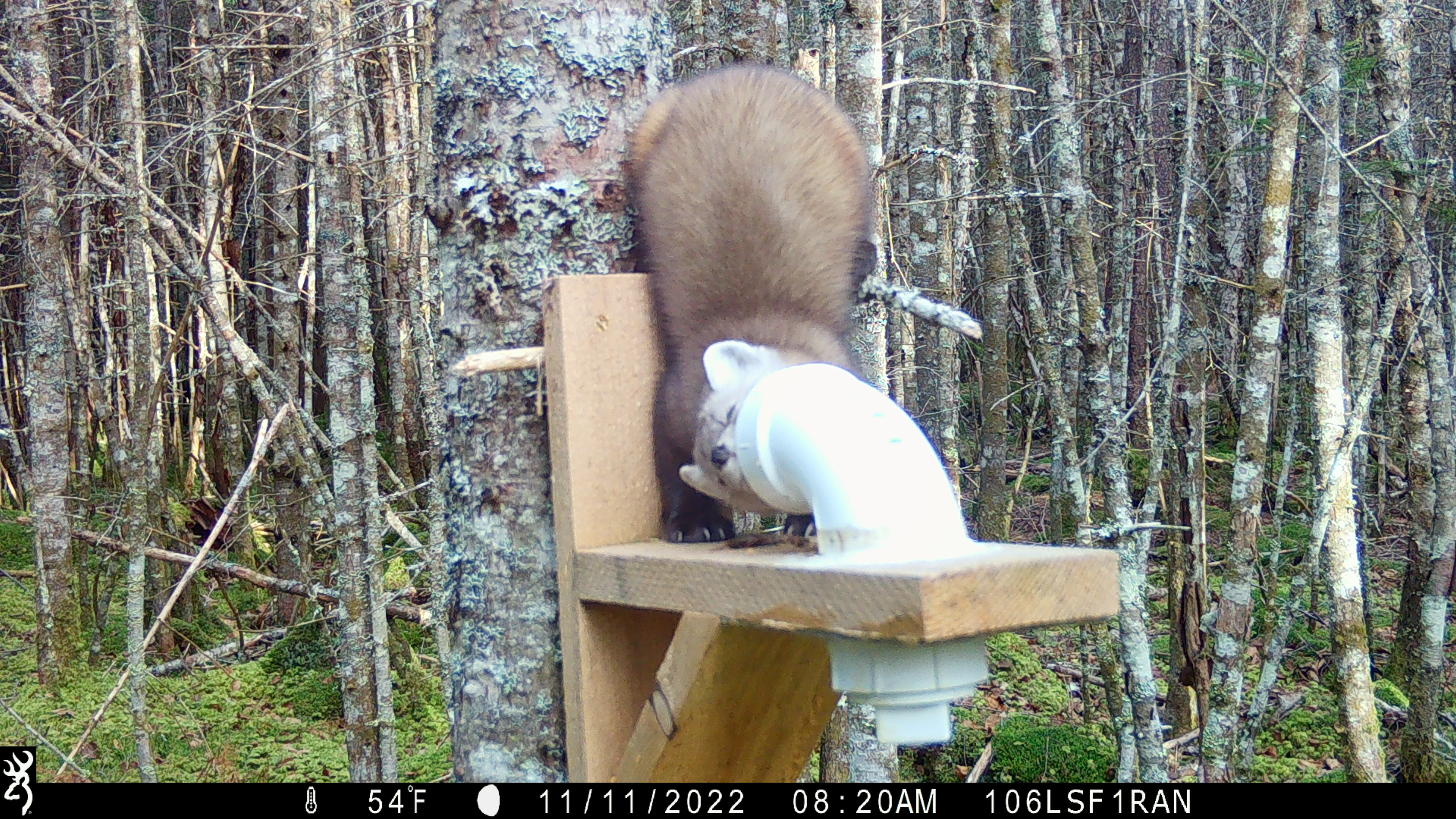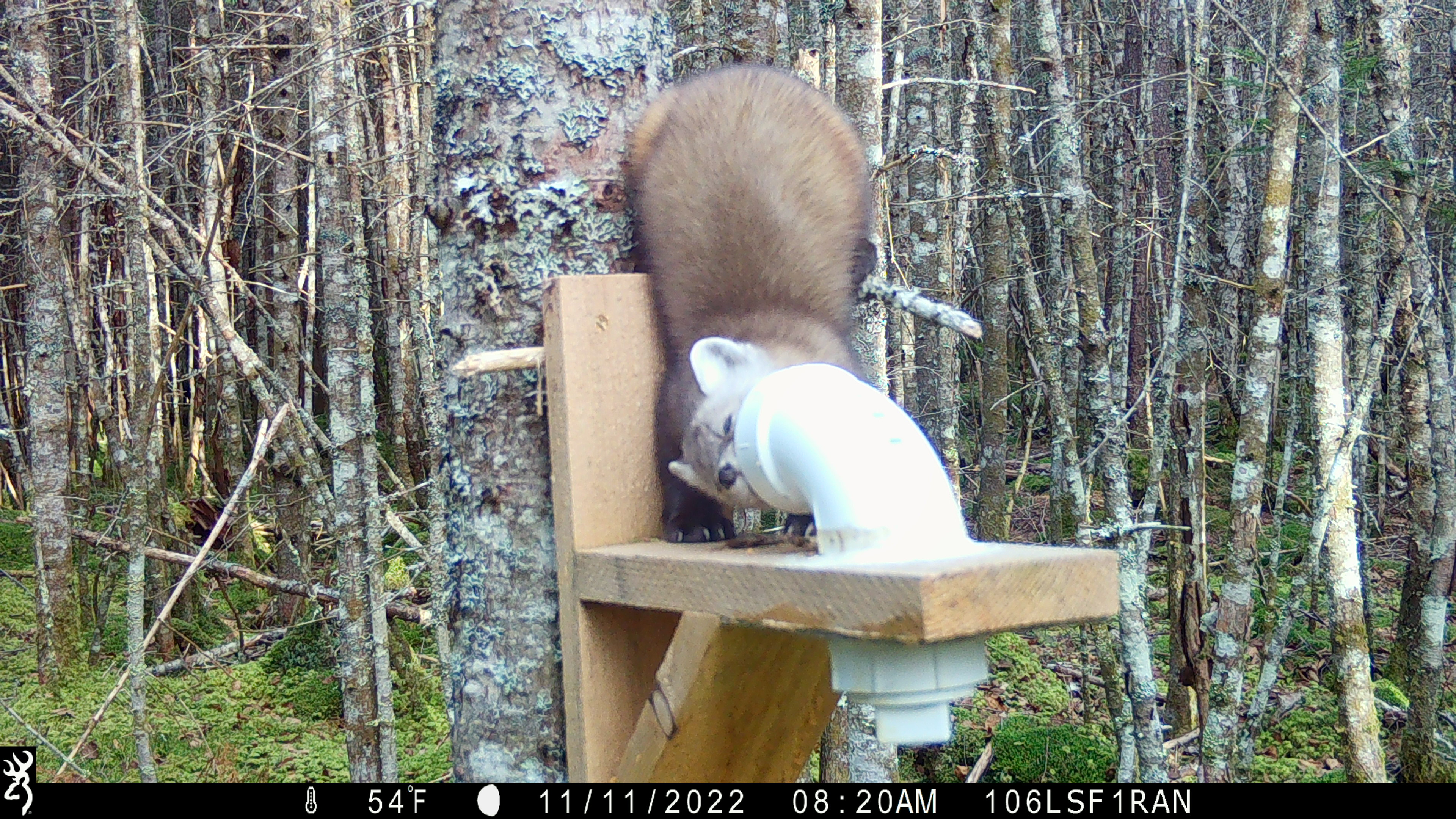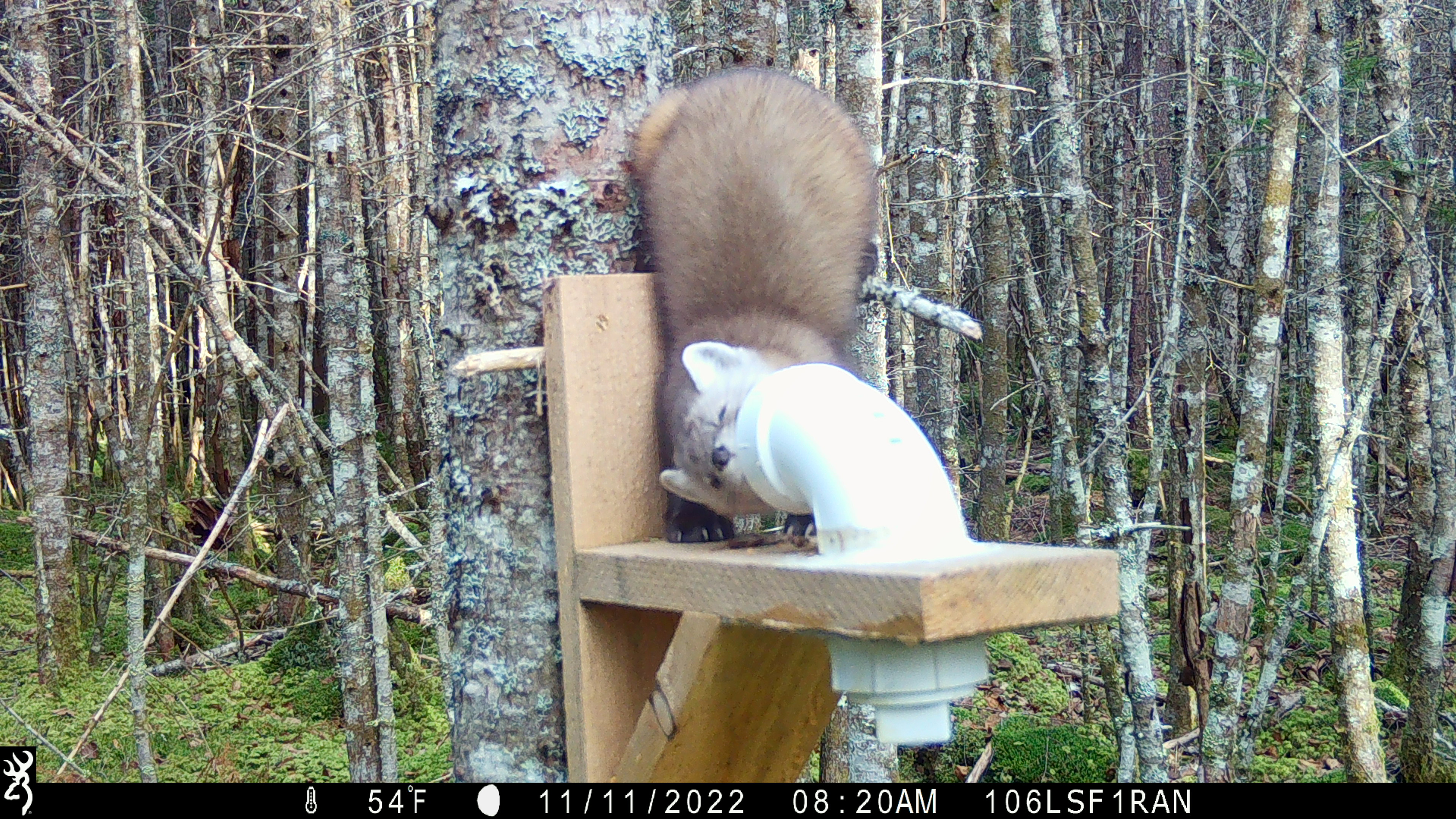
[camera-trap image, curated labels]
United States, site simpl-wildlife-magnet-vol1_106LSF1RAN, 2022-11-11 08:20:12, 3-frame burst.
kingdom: Animalia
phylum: Chordata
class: Mammalia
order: Carnivora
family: Mustelidae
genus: Martes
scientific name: Martes americana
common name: american marten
American marten (Martes americana).